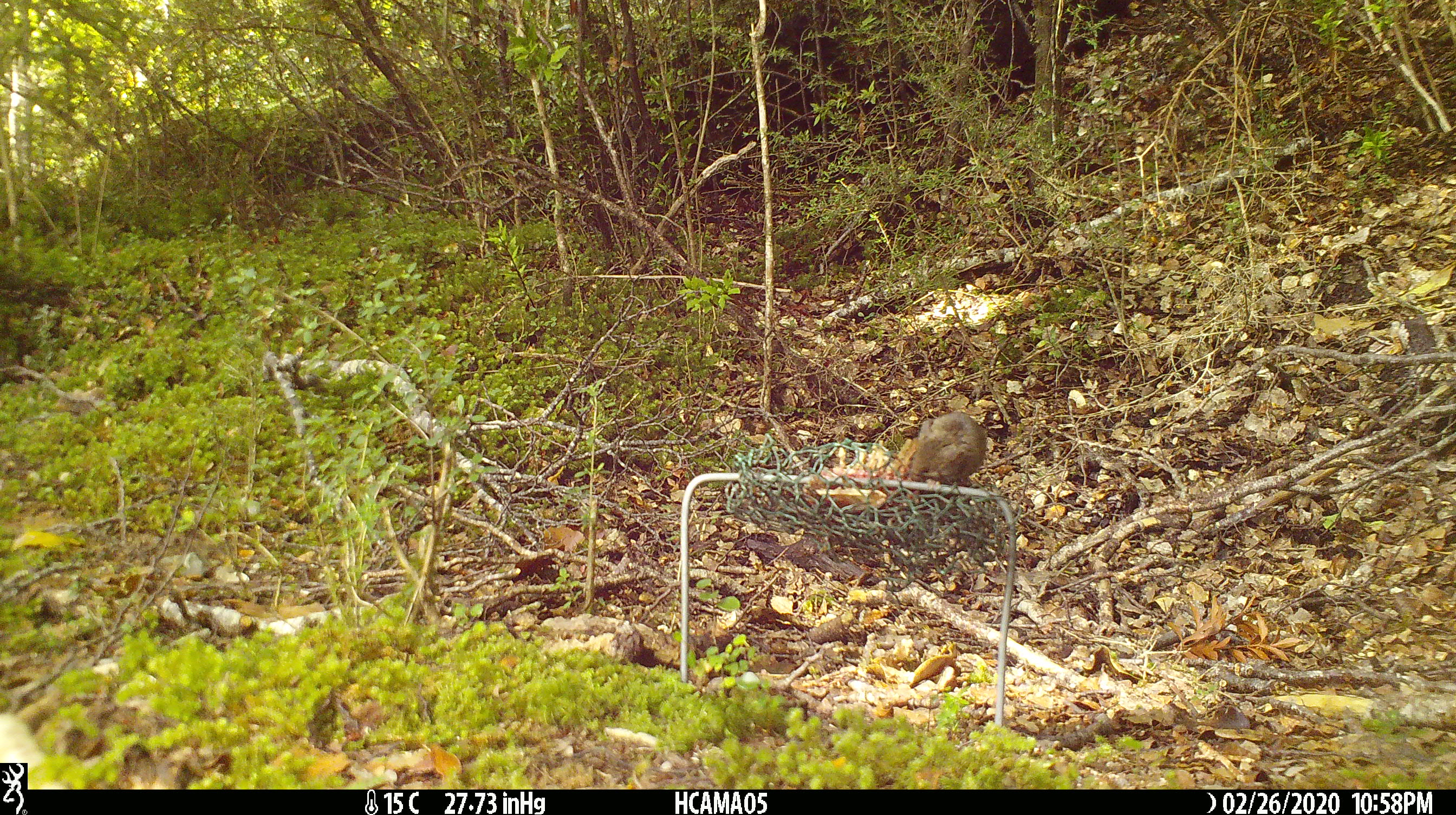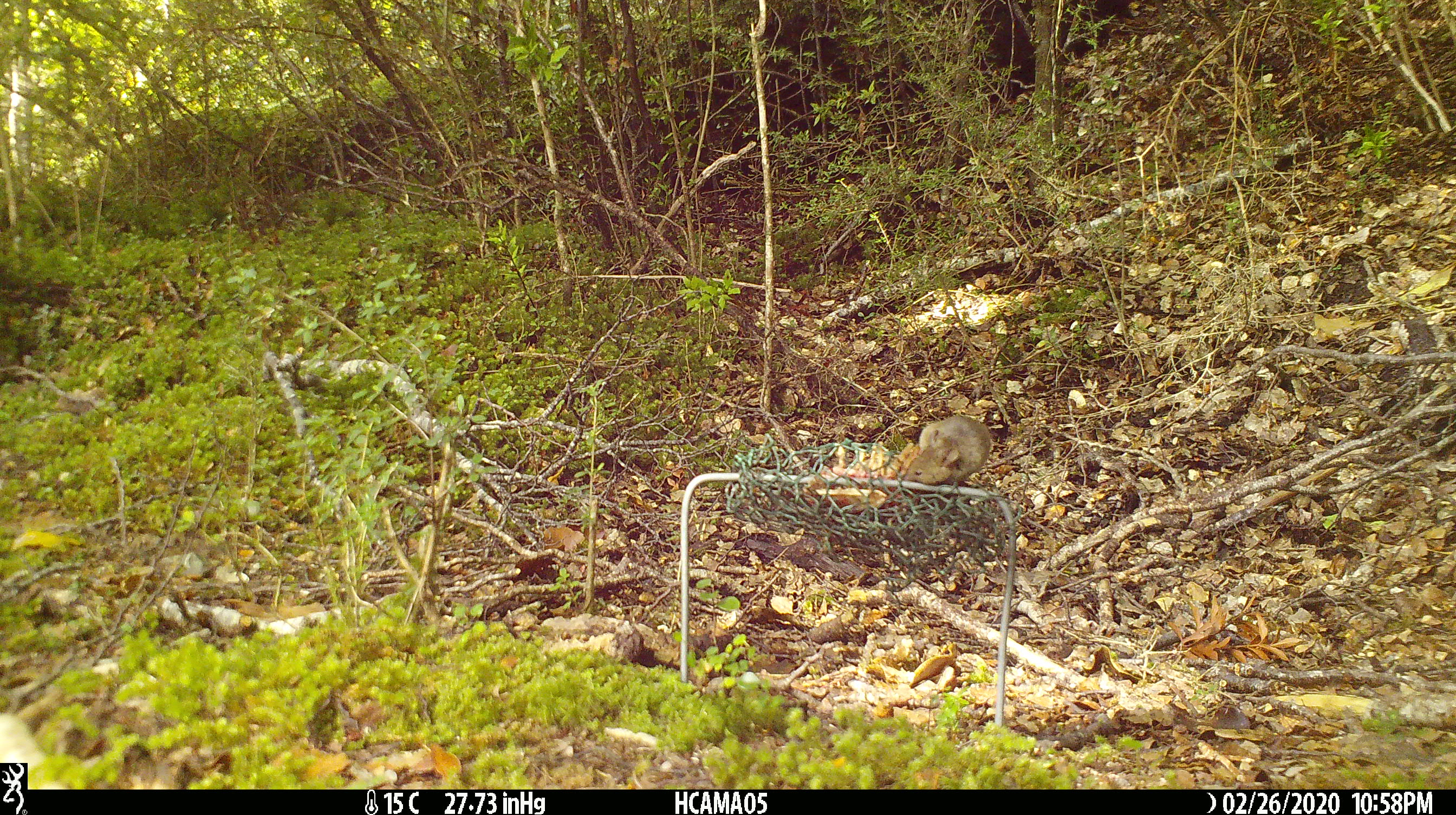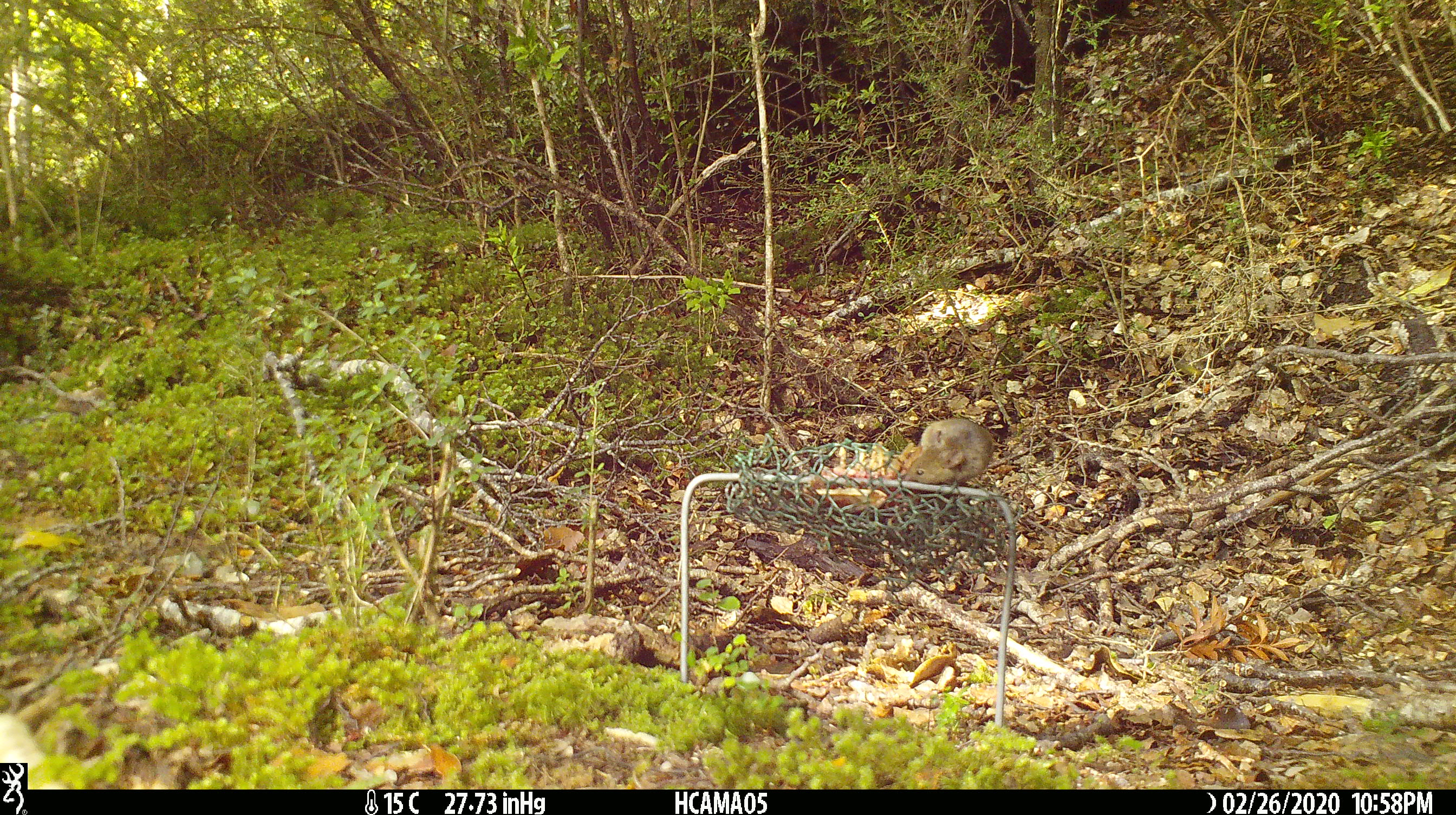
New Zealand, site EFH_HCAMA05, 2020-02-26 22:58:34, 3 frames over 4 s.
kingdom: Animalia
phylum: Chordata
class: Mammalia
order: Rodentia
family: Muridae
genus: Mus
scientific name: Mus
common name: mouse